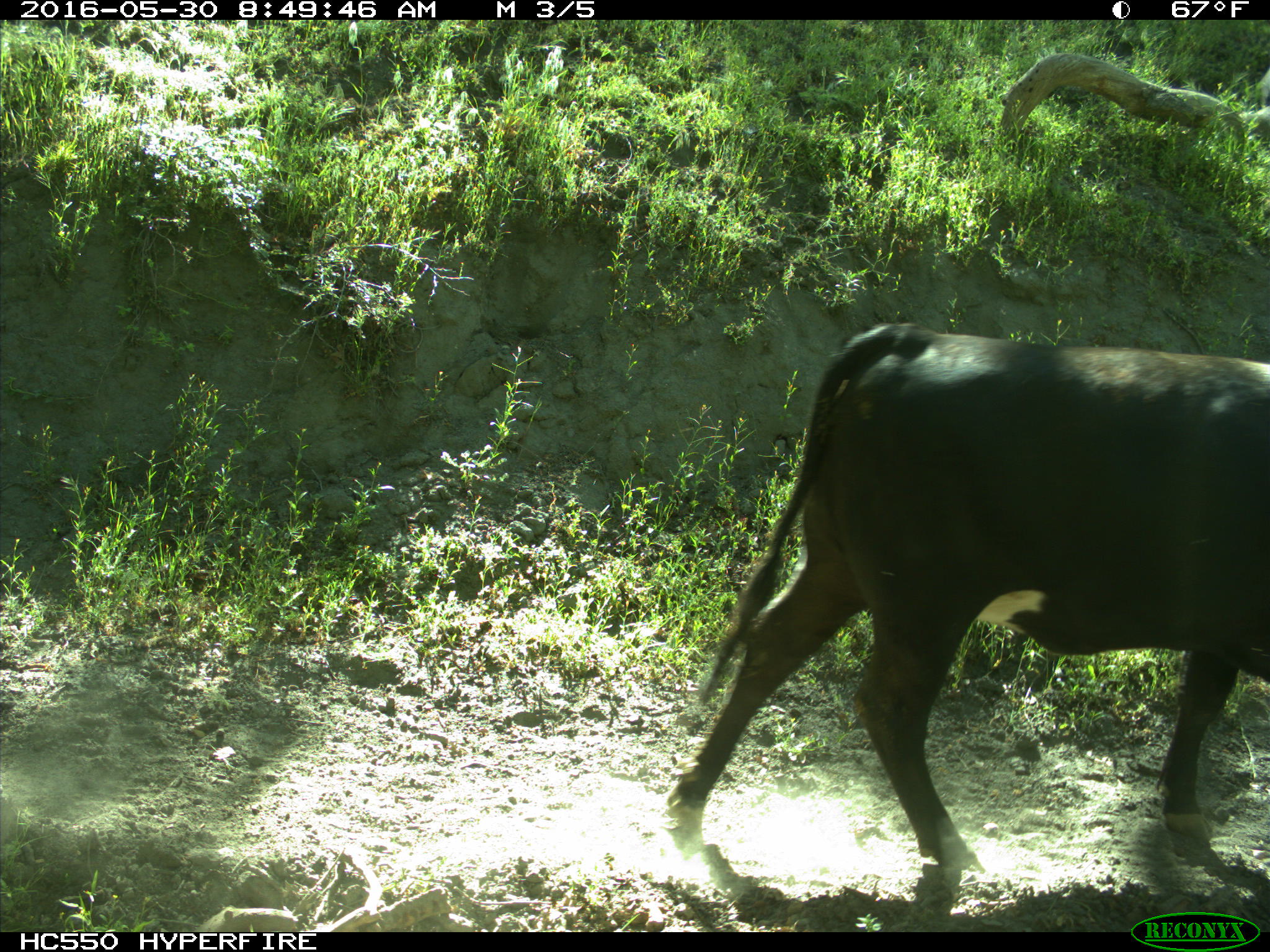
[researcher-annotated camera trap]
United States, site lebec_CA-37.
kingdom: Animalia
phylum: Chordata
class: Mammalia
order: Artiodactyla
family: Bovidae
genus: Bos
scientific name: Bos taurus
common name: domestic cow